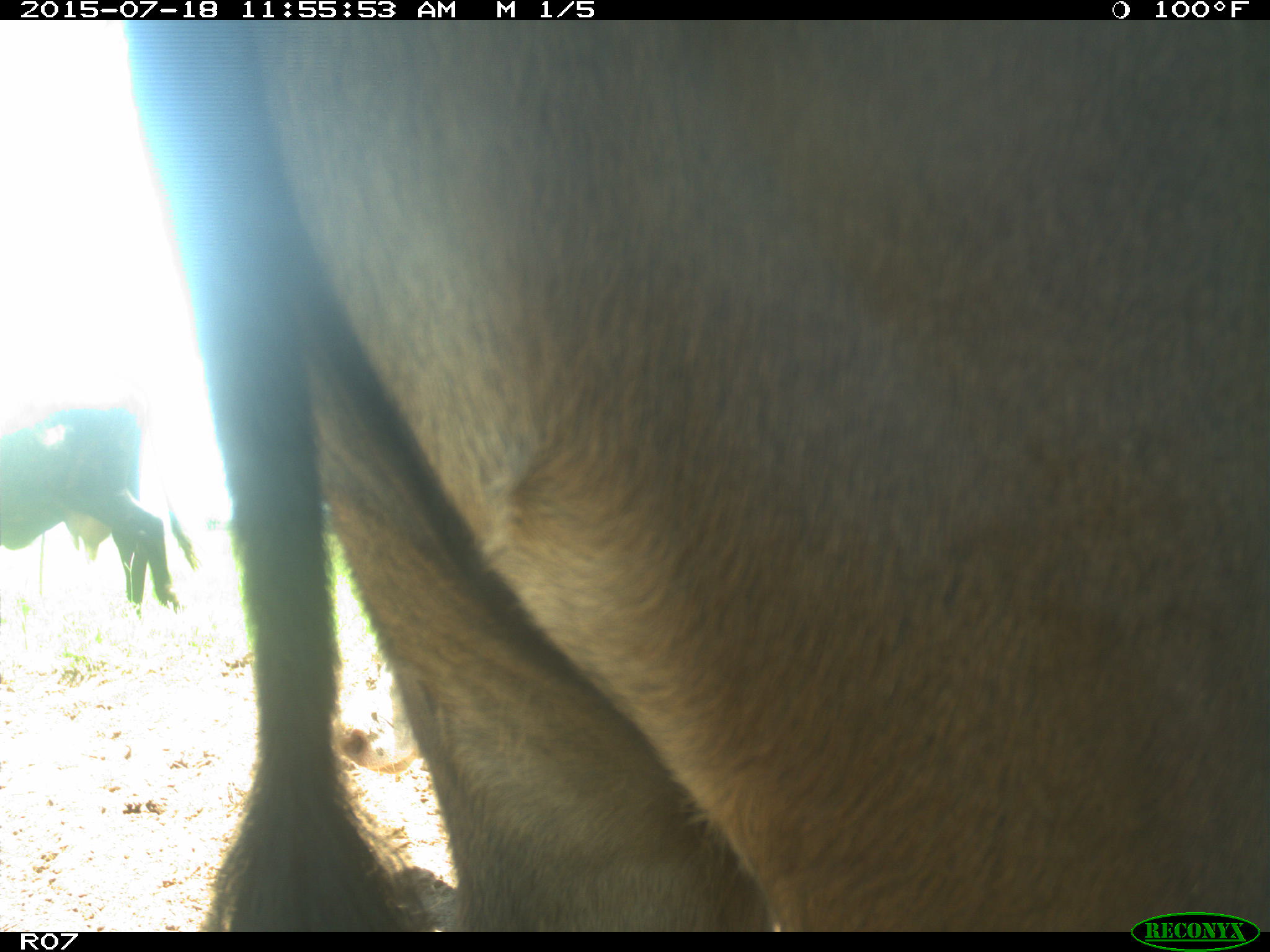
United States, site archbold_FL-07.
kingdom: Animalia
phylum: Chordata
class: Mammalia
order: Artiodactyla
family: Bovidae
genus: Bos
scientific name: Bos taurus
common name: domestic cow